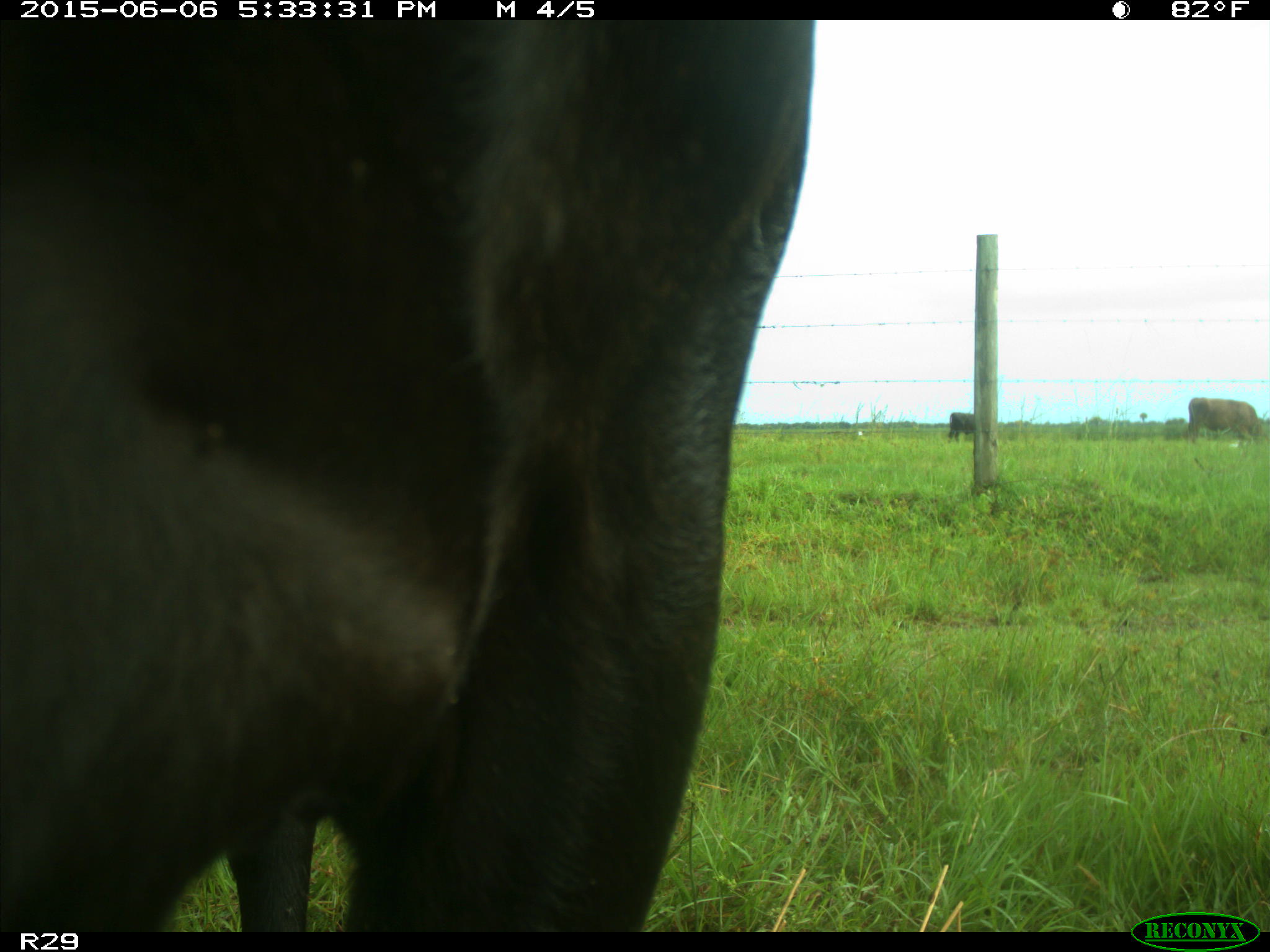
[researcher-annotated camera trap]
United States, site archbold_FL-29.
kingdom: Animalia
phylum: Chordata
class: Mammalia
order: Artiodactyla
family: Bovidae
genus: Bos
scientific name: Bos taurus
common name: domestic cow